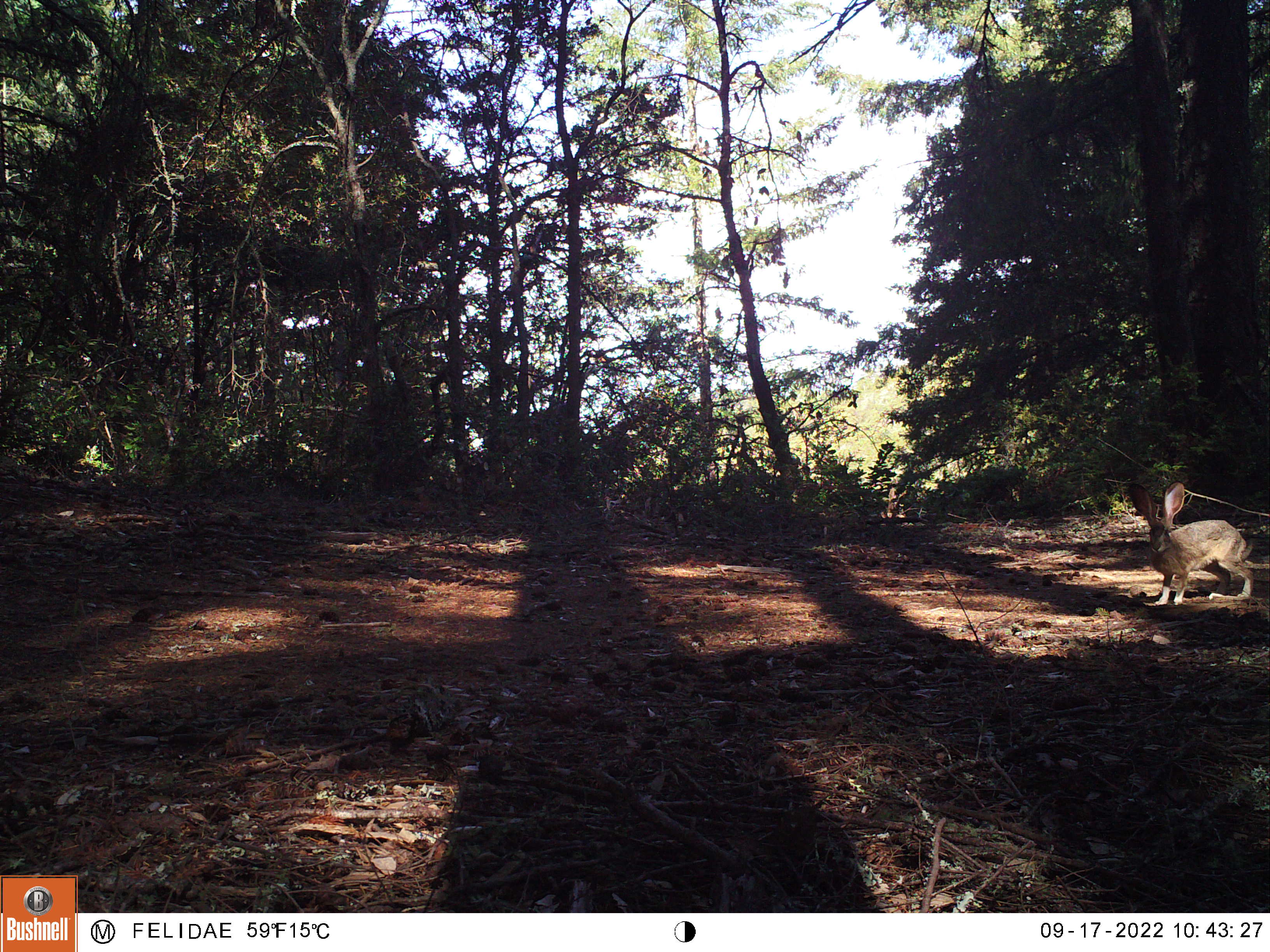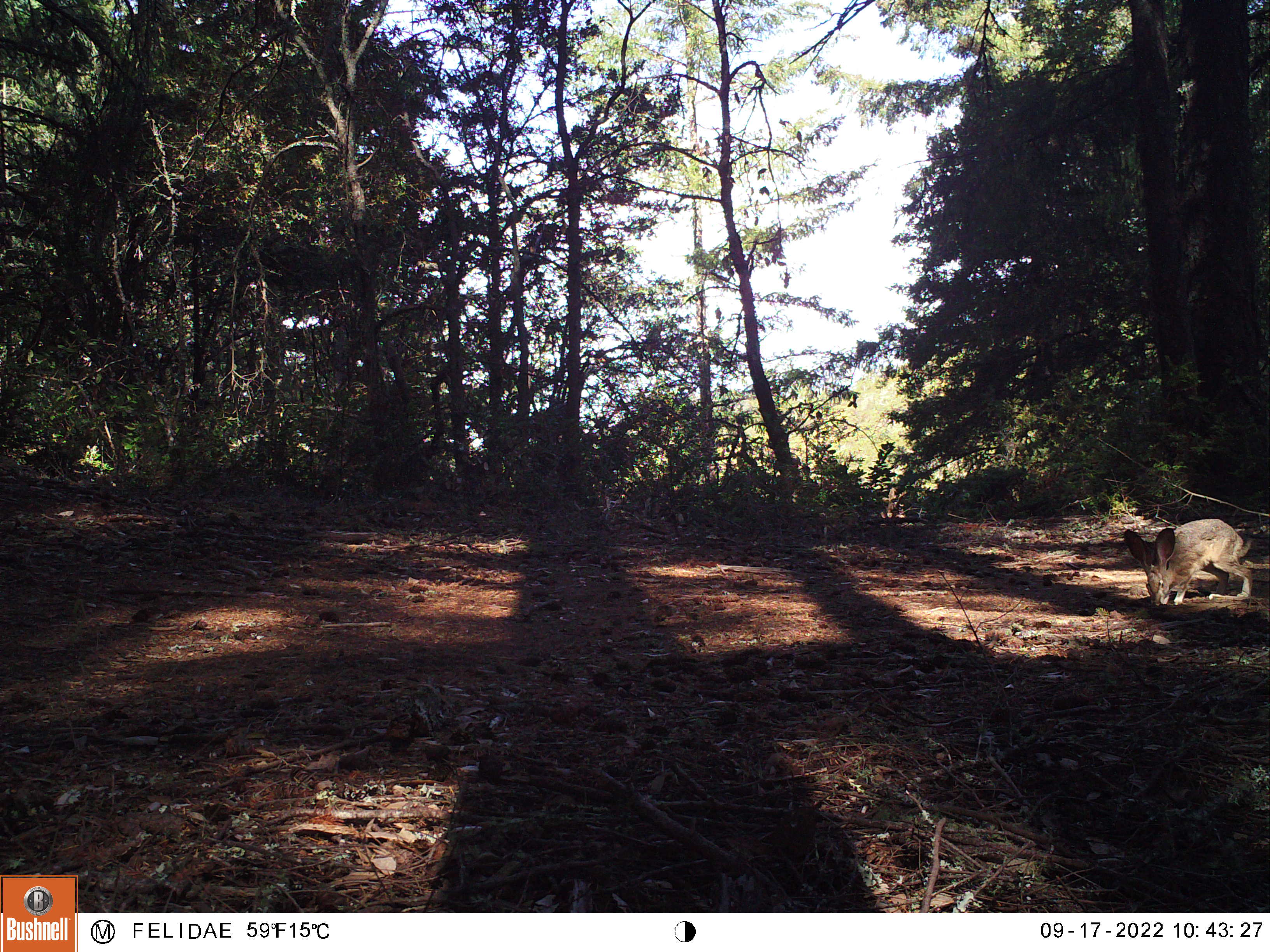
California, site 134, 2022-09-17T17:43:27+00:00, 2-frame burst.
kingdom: Animalia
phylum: Chordata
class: Mammalia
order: Lagomorpha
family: Leporidae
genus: Lepus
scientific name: Lepus californicus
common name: black-tailed jackrabbit